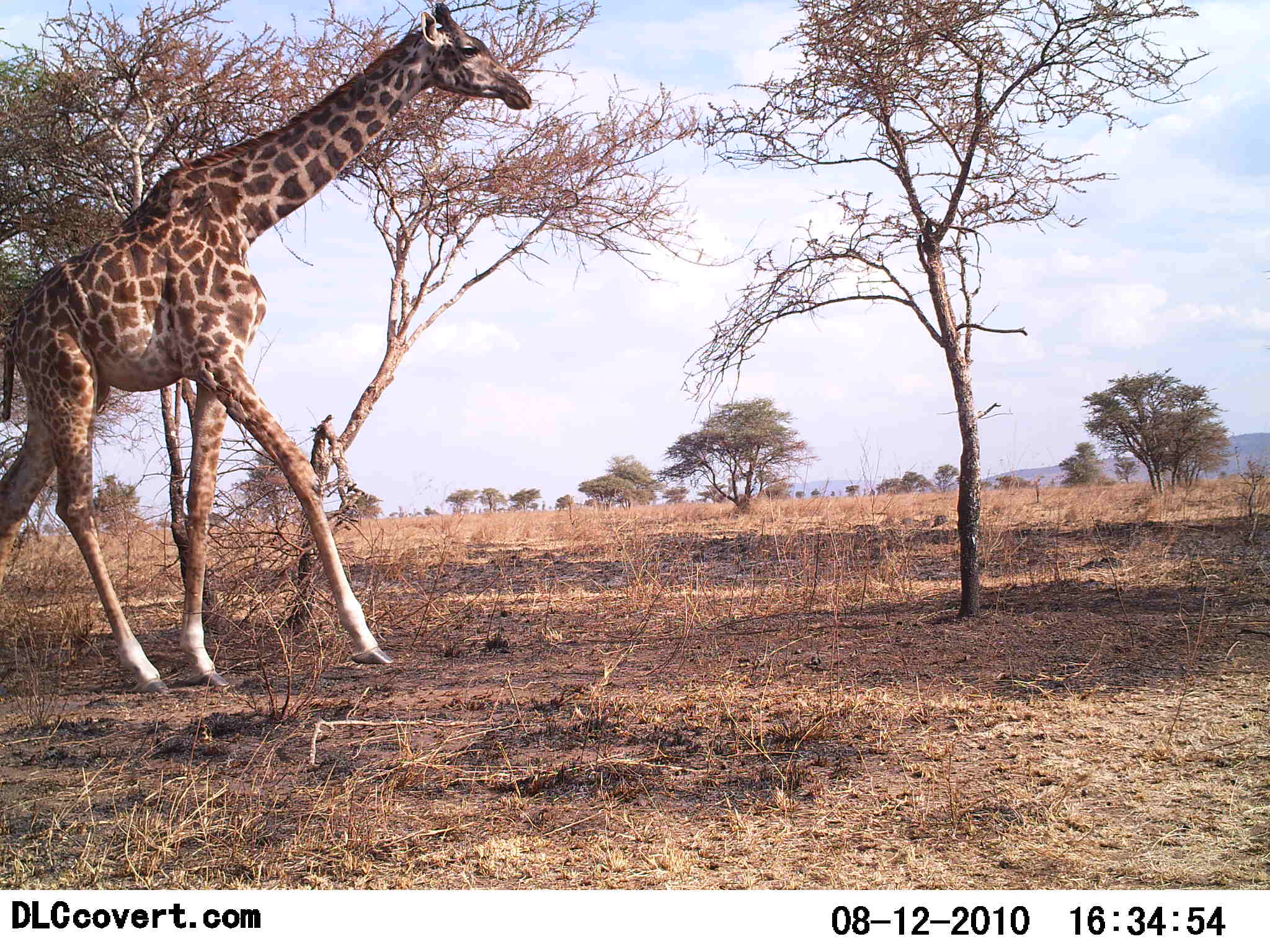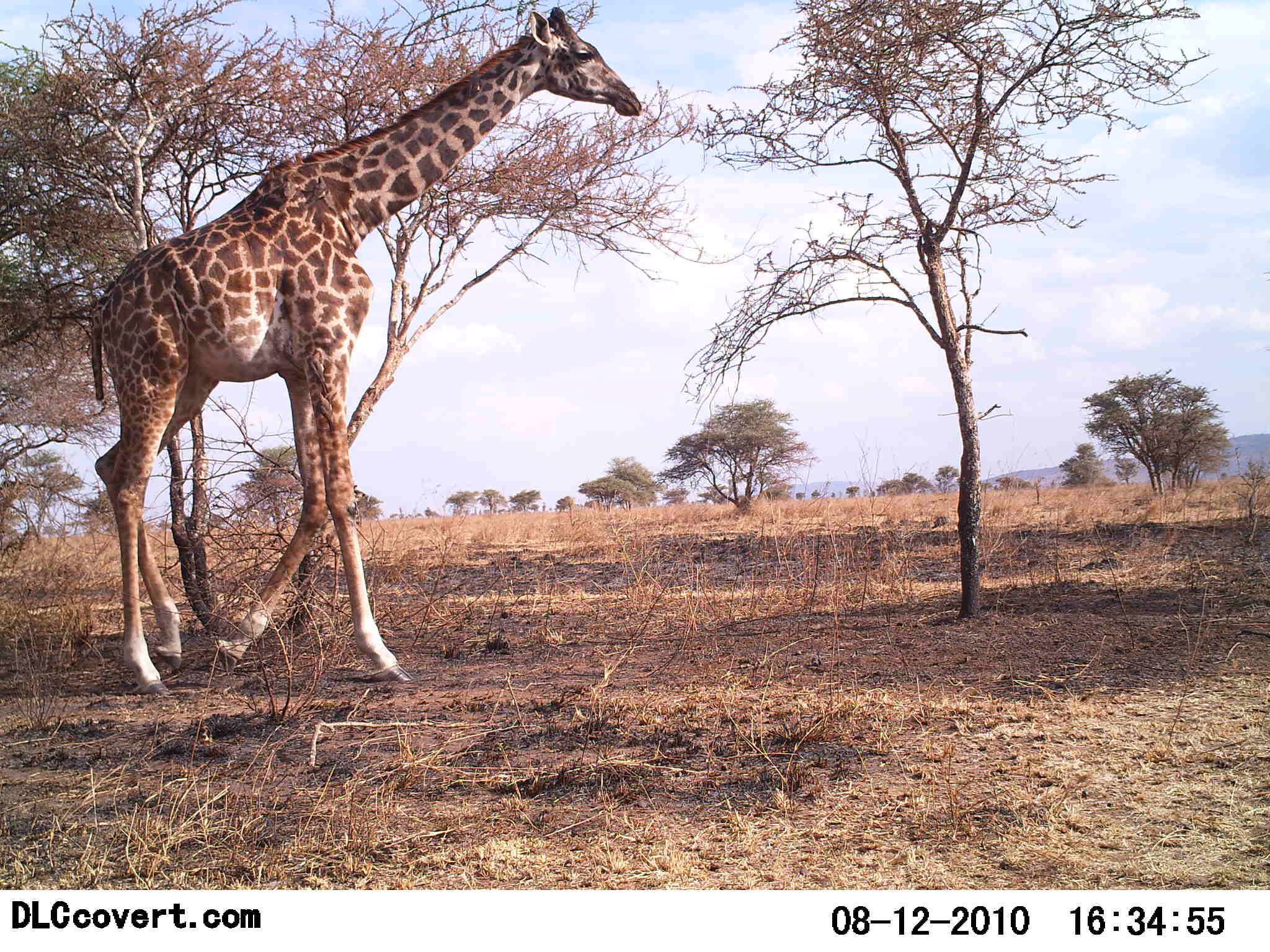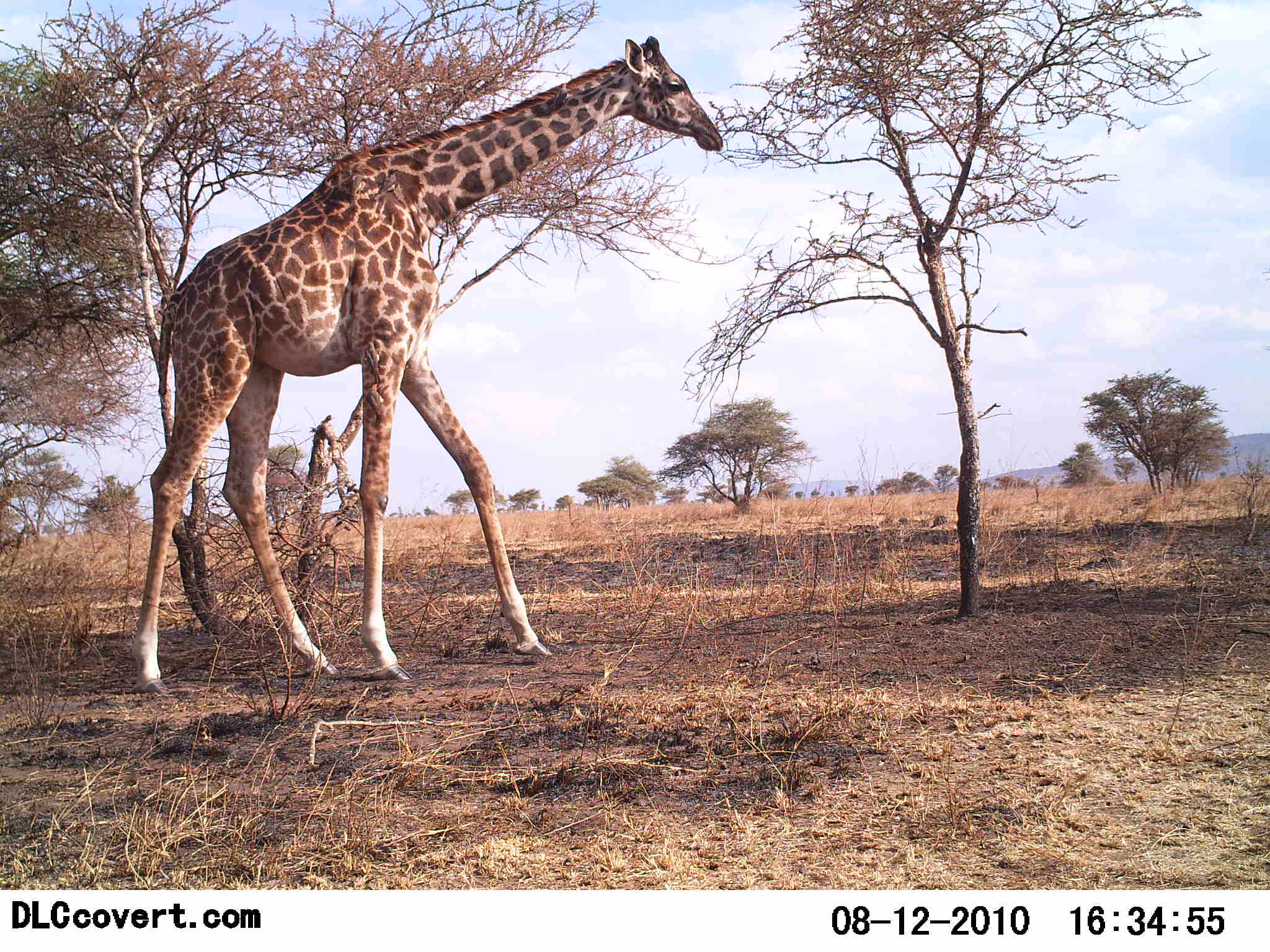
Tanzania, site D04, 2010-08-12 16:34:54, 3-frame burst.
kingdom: Animalia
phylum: Chordata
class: Mammalia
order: Artiodactyla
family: Giraffidae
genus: Giraffa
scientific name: Giraffa camelopardalis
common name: giraffe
Giraffe (Giraffa camelopardalis), count 1. Behavior (volunteer vote fractions): standing 15%, resting 0%, moving 100%, interacting 0%. Young present (vote fraction): 0%. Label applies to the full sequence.